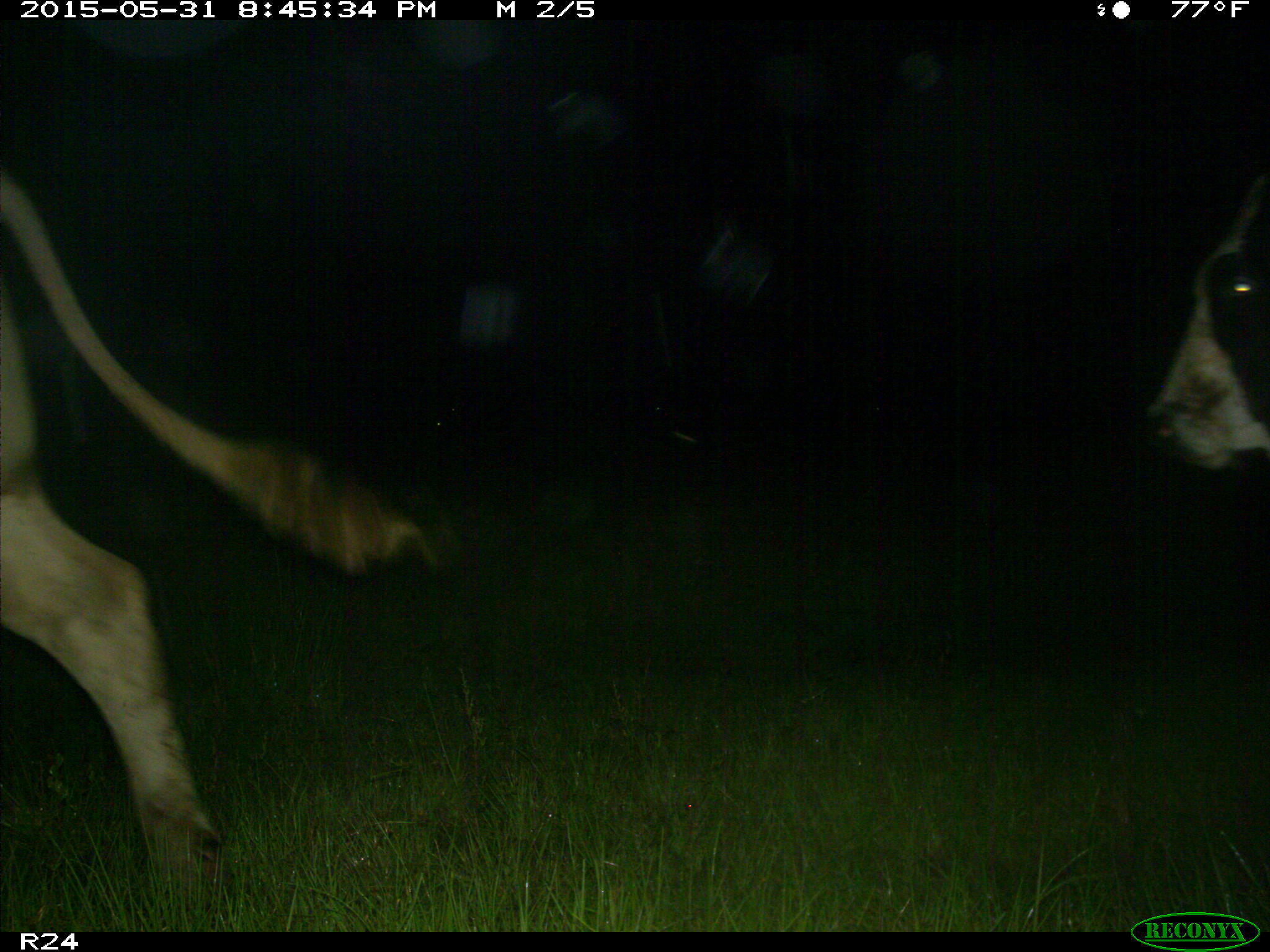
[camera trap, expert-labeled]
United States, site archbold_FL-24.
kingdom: Animalia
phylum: Chordata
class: Mammalia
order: Artiodactyla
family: Cervidae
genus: Odocoileus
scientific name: Odocoileus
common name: deer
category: unidentified deer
Unidentified deer (deer) (Odocoileus).